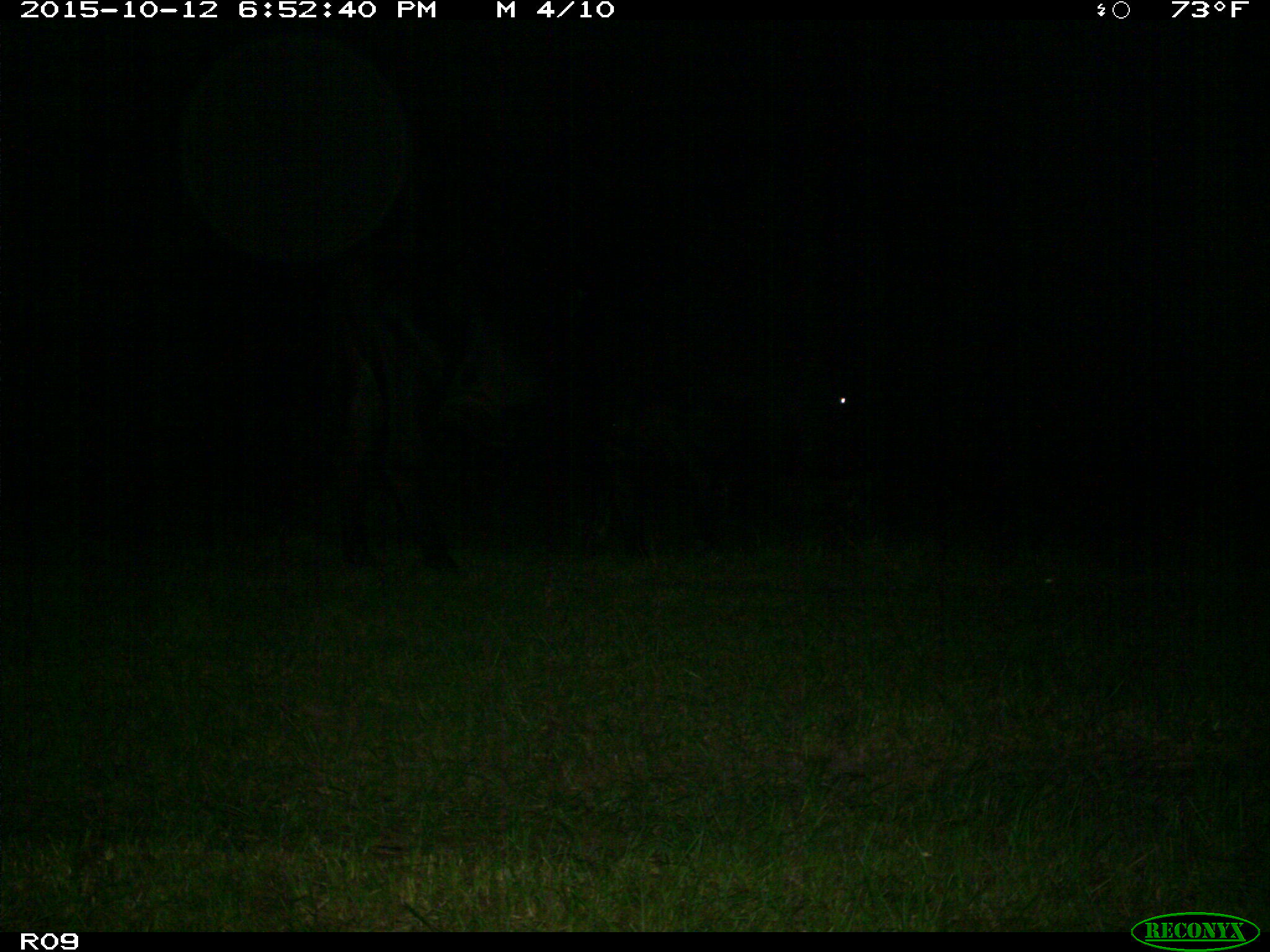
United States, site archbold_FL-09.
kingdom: Animalia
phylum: Chordata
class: Mammalia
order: Artiodactyla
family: Bovidae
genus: Bos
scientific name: Bos taurus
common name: domestic cow